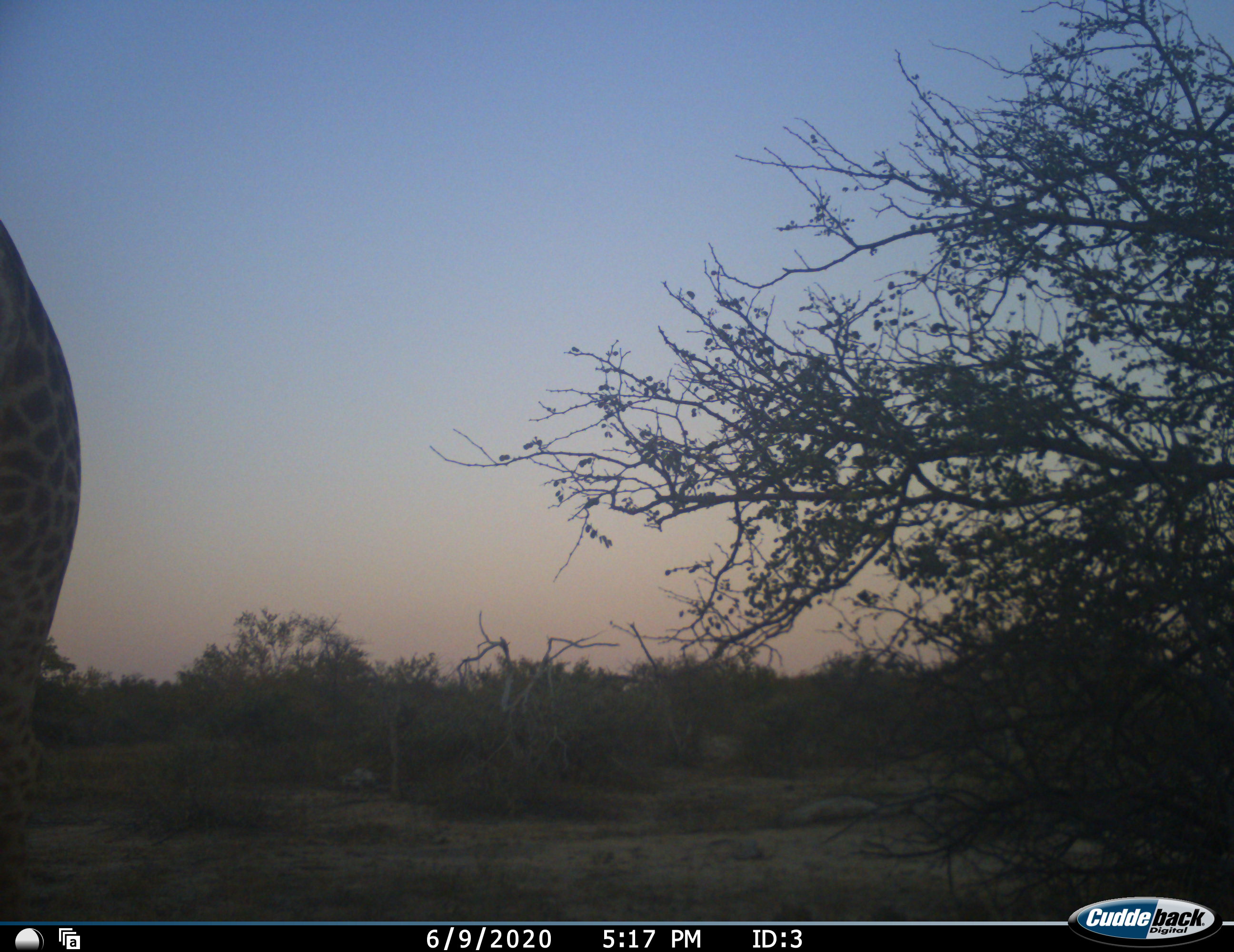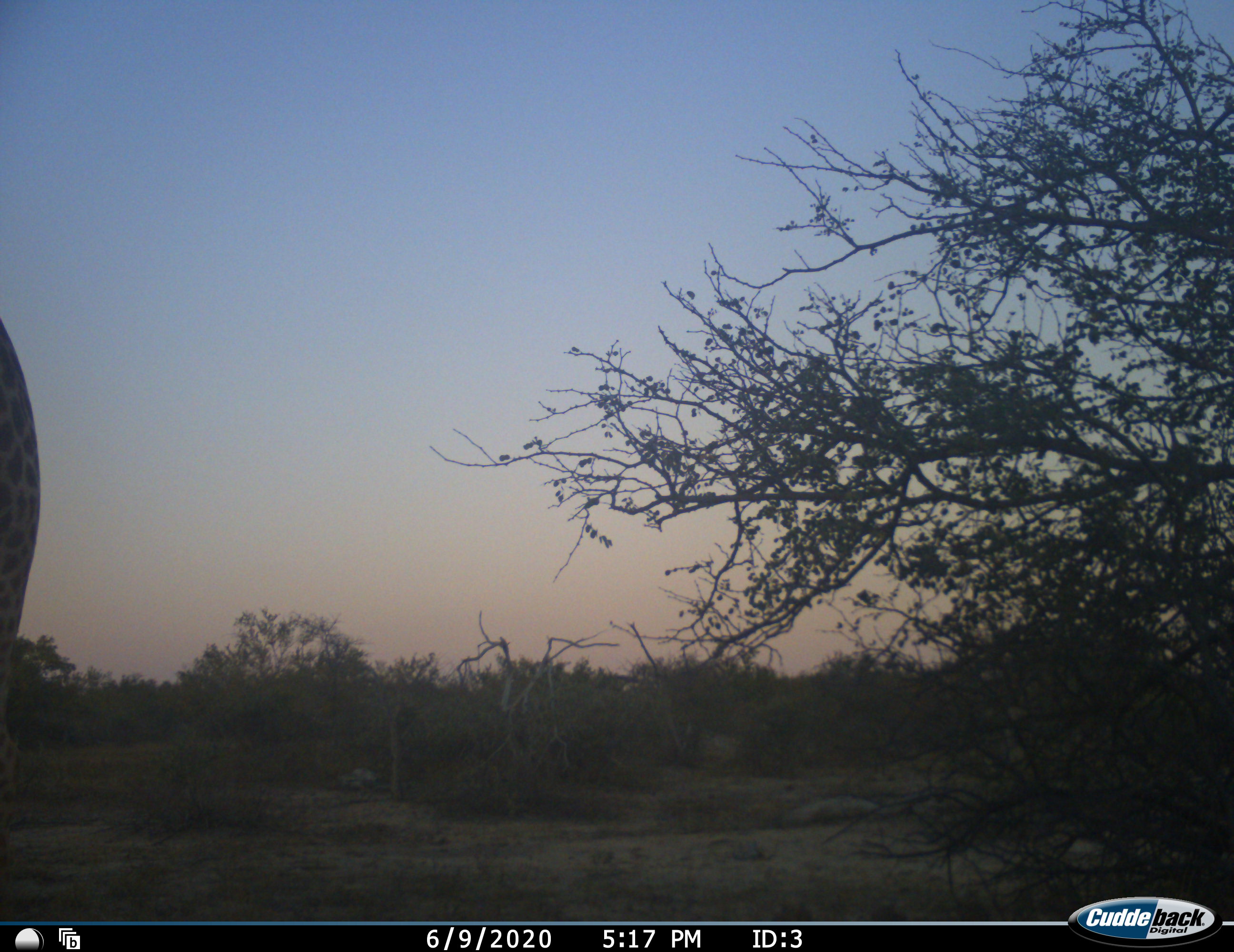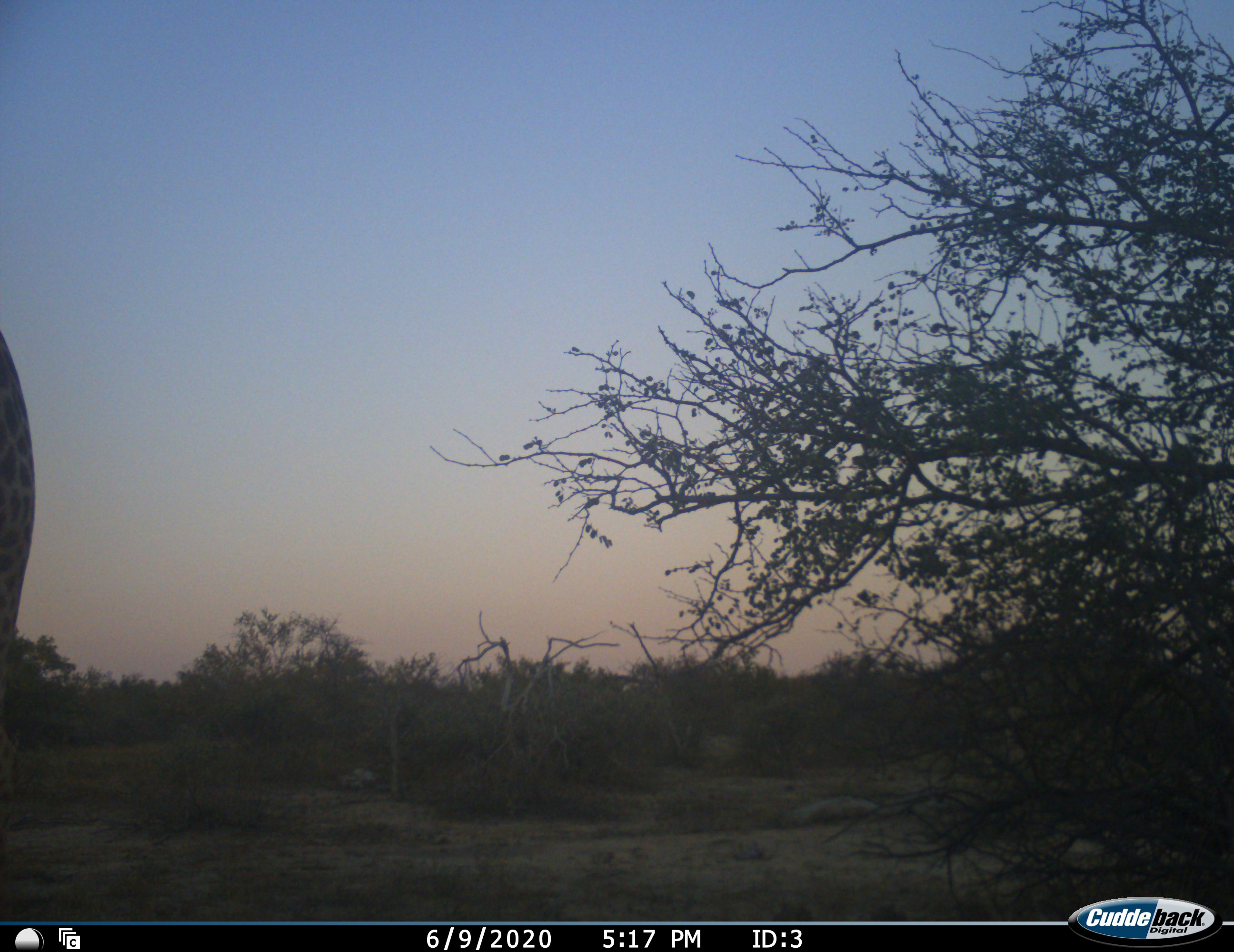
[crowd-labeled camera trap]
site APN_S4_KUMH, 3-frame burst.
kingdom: Animalia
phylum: Chordata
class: Mammalia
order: Artiodactyla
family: Giraffidae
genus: Giraffa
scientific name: Giraffa camelopardalis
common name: giraffe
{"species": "giraffe (Giraffa camelopardalis)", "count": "1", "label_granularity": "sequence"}